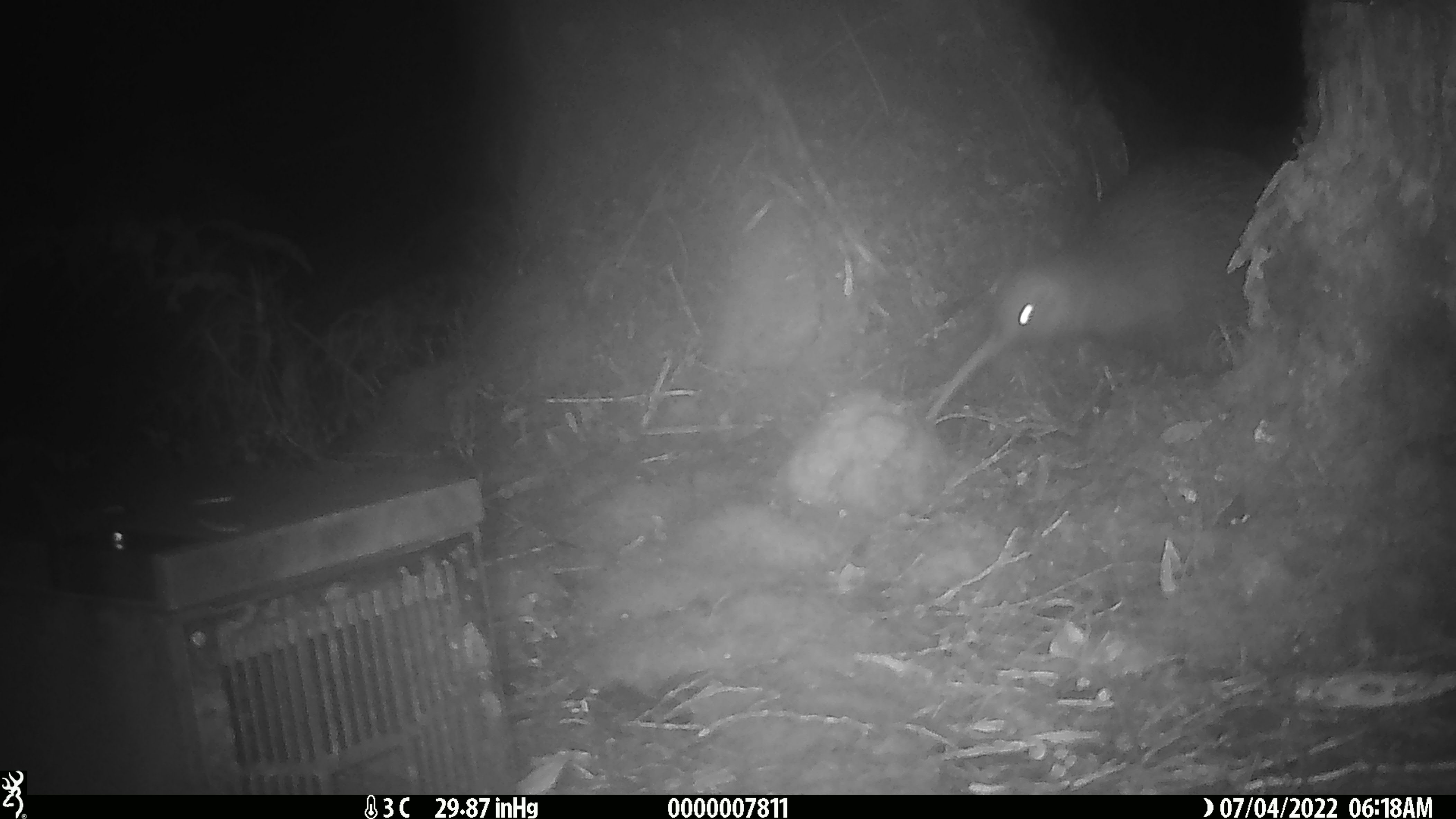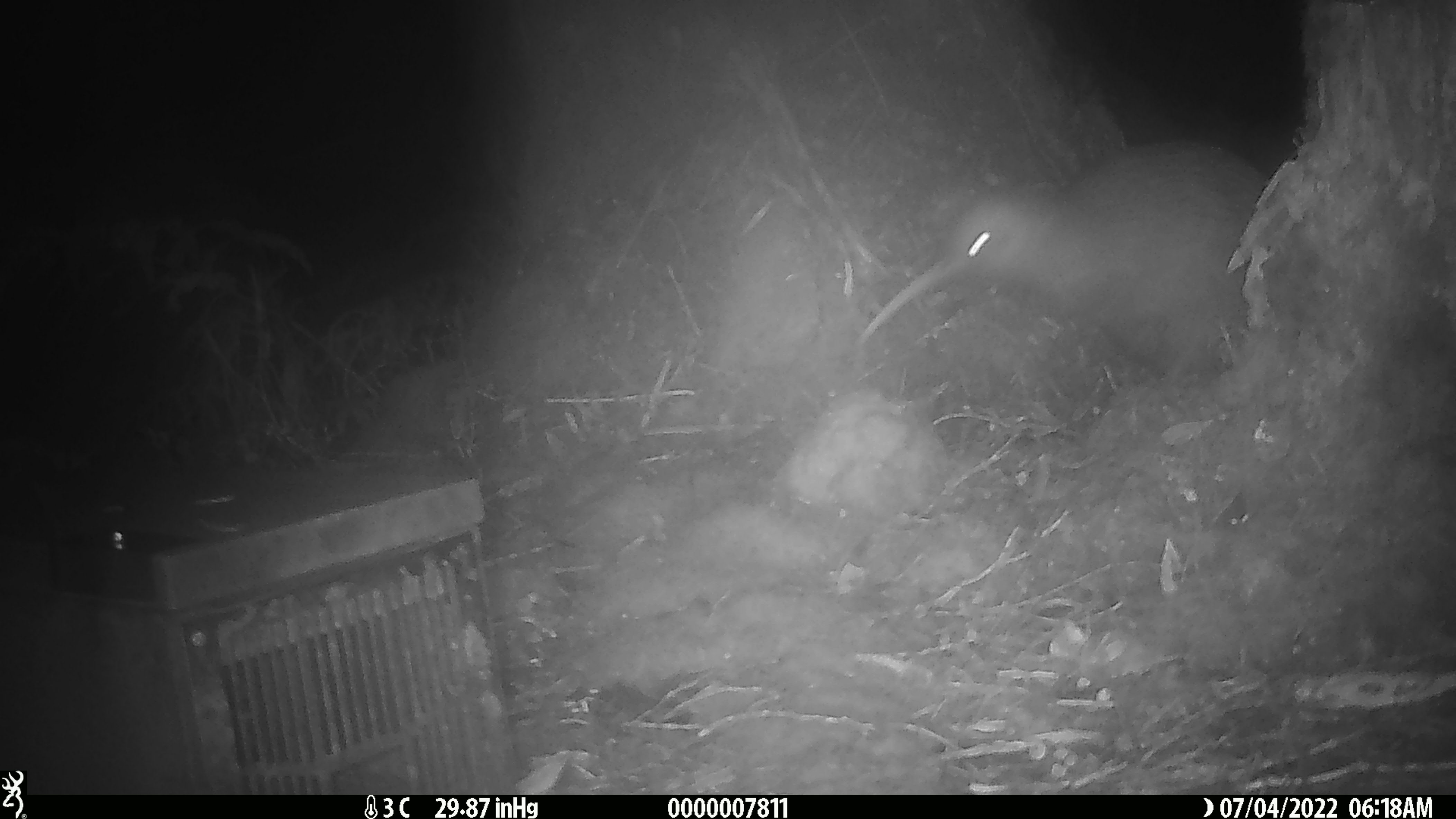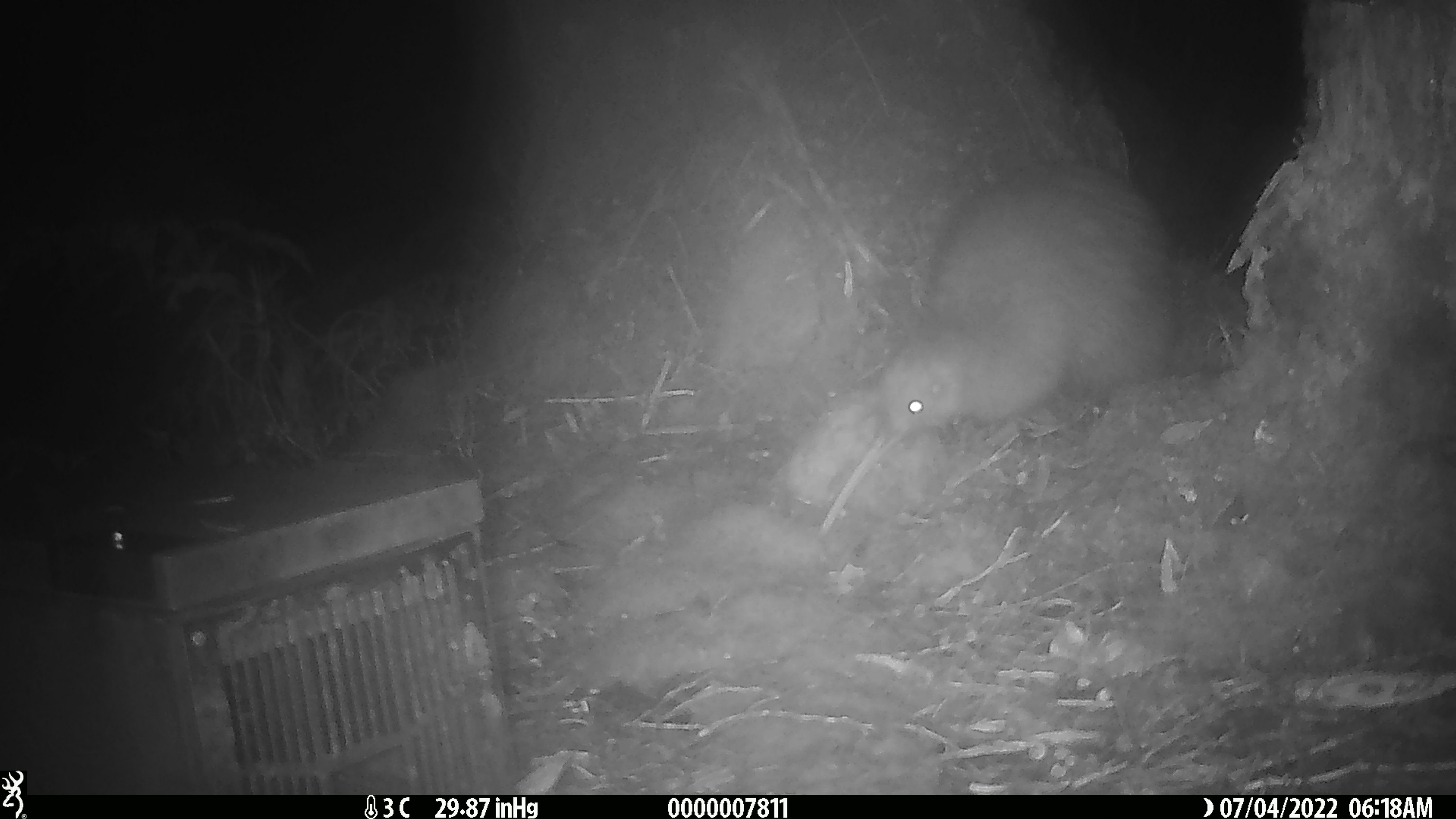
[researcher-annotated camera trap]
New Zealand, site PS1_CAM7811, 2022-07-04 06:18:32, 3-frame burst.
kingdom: Animalia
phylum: Chordata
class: Aves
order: Apterygiformes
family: Apterygidae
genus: Apteryx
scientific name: Apteryx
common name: kiwi